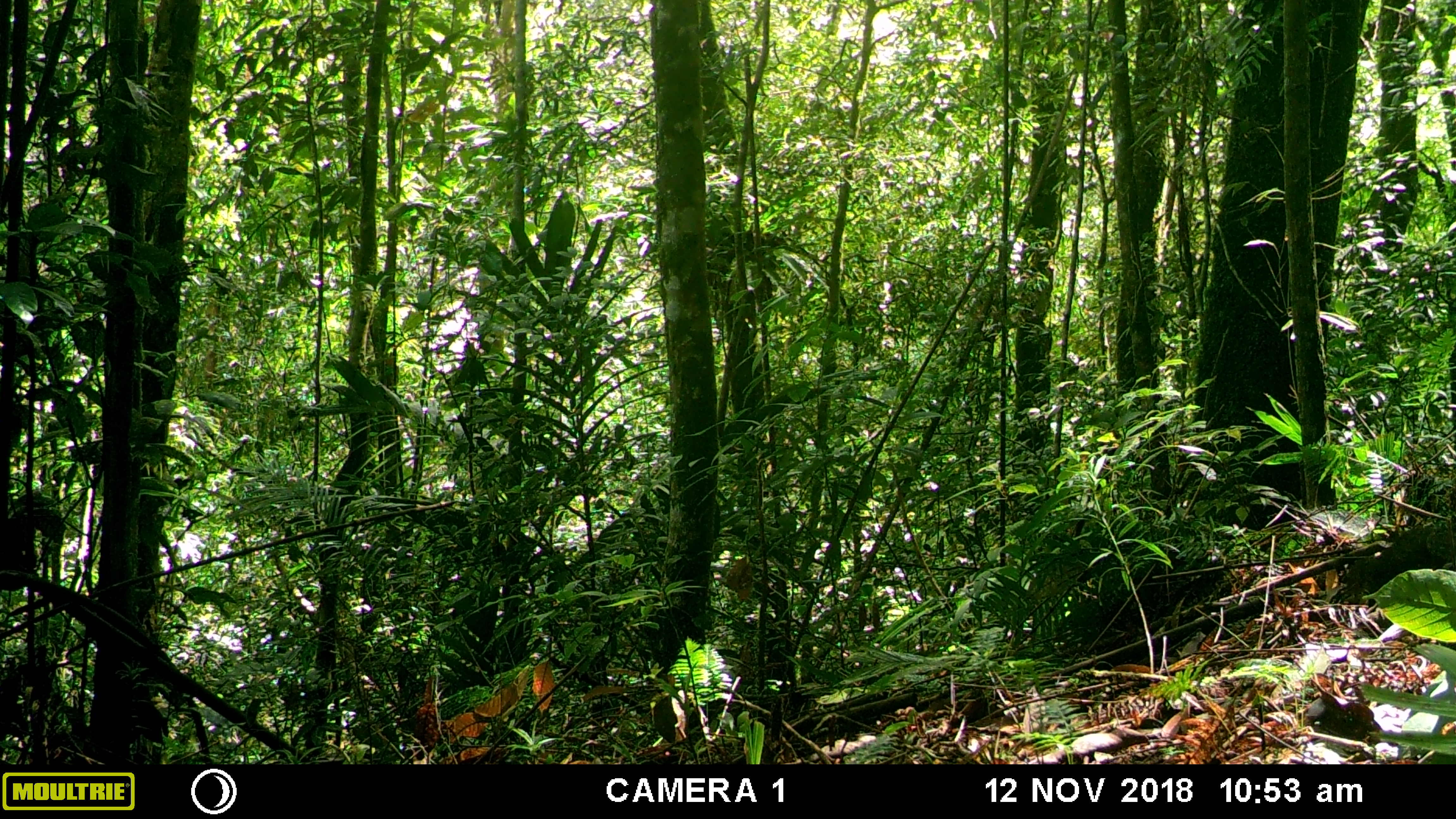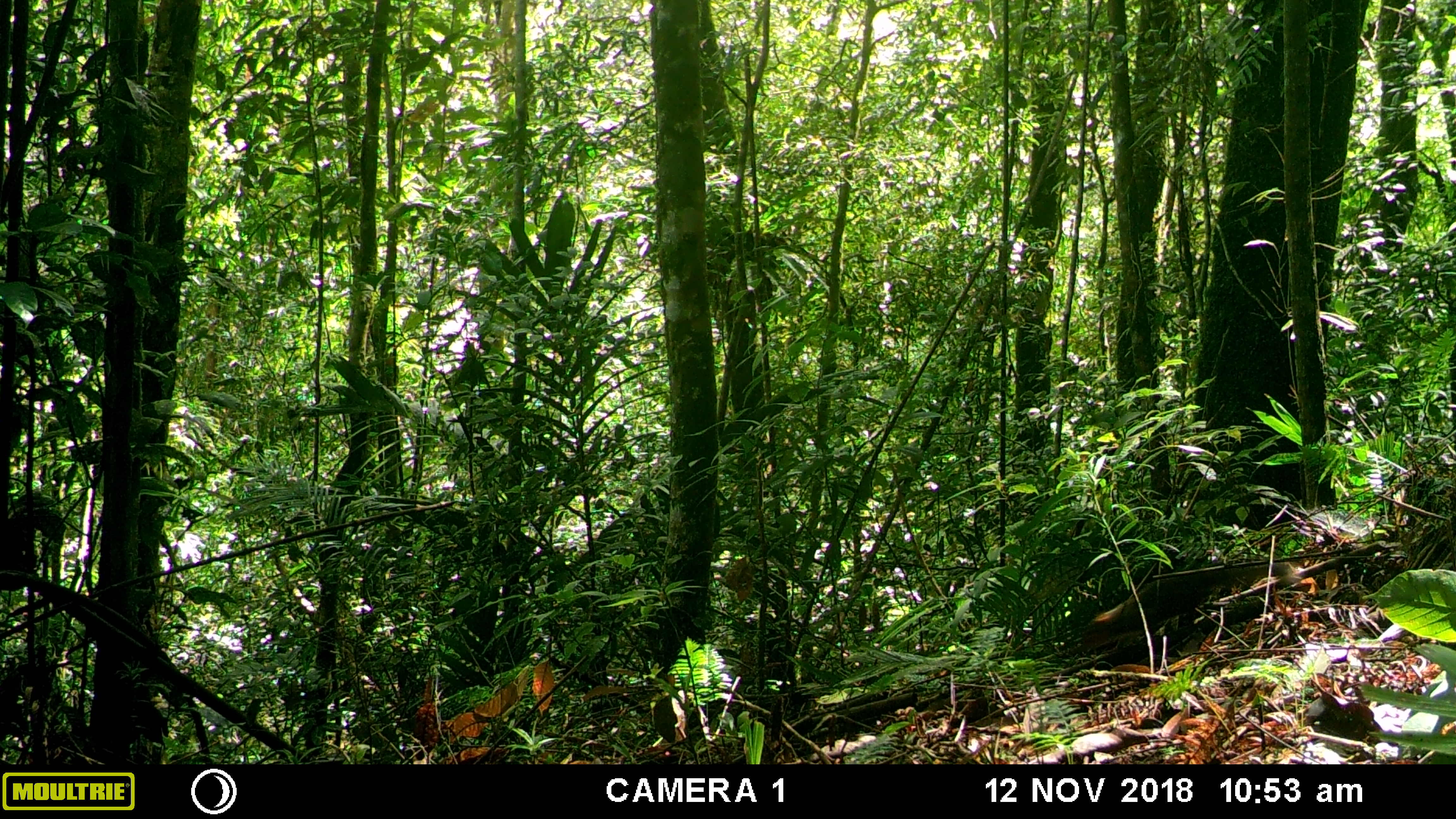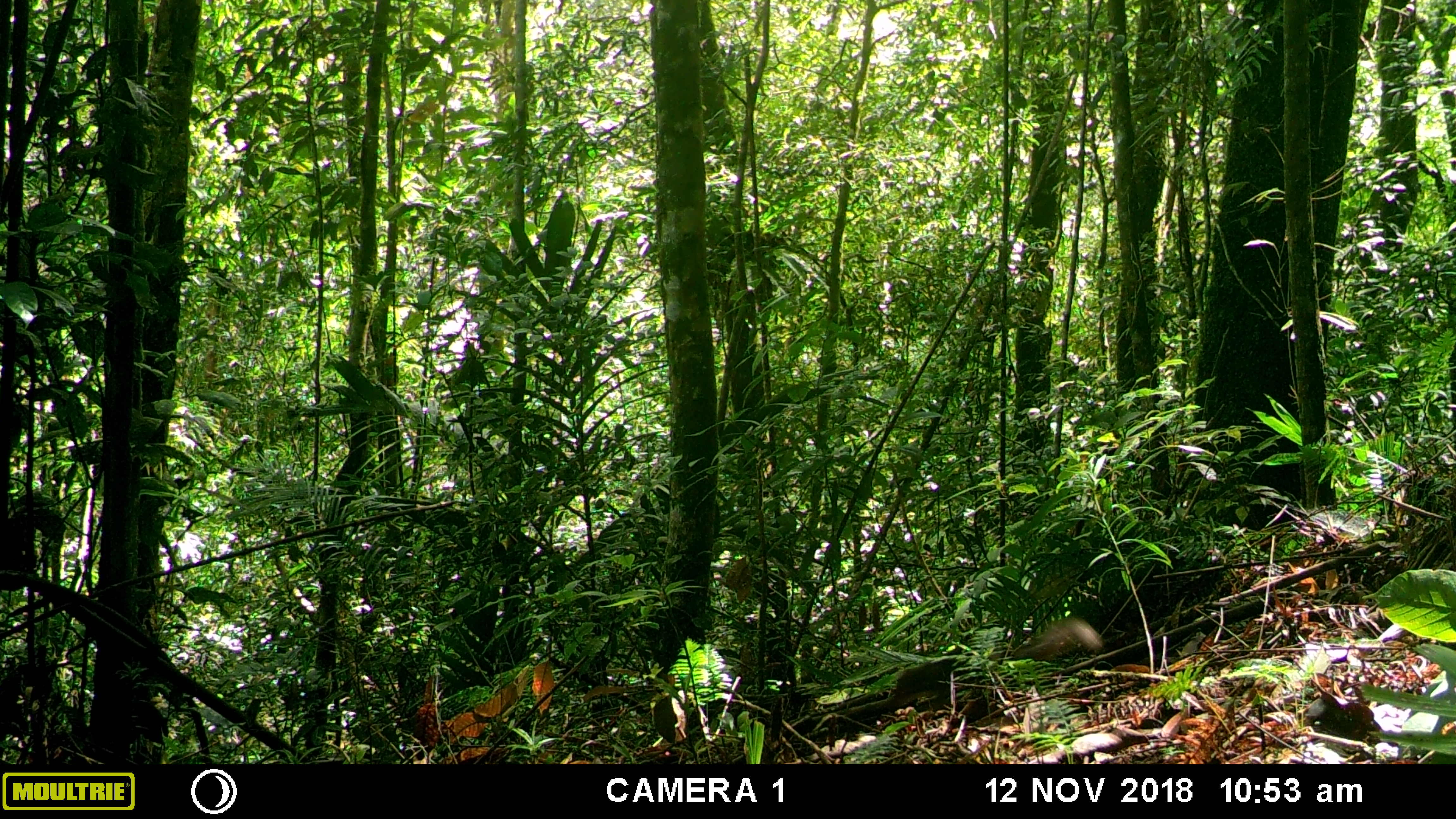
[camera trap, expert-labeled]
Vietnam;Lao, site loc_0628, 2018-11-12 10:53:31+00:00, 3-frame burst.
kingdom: Animalia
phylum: Chordata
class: Mammalia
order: Rodentia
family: Sciuridae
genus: Dremomys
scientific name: Dremomys rufigenis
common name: red-cheeked squirrel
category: red cheeked squirrel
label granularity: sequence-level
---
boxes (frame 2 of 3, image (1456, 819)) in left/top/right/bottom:
red cheeked squirrel: 1078/561/1303/651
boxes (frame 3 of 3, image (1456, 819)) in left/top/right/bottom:
red cheeked squirrel: 884/615/1106/714